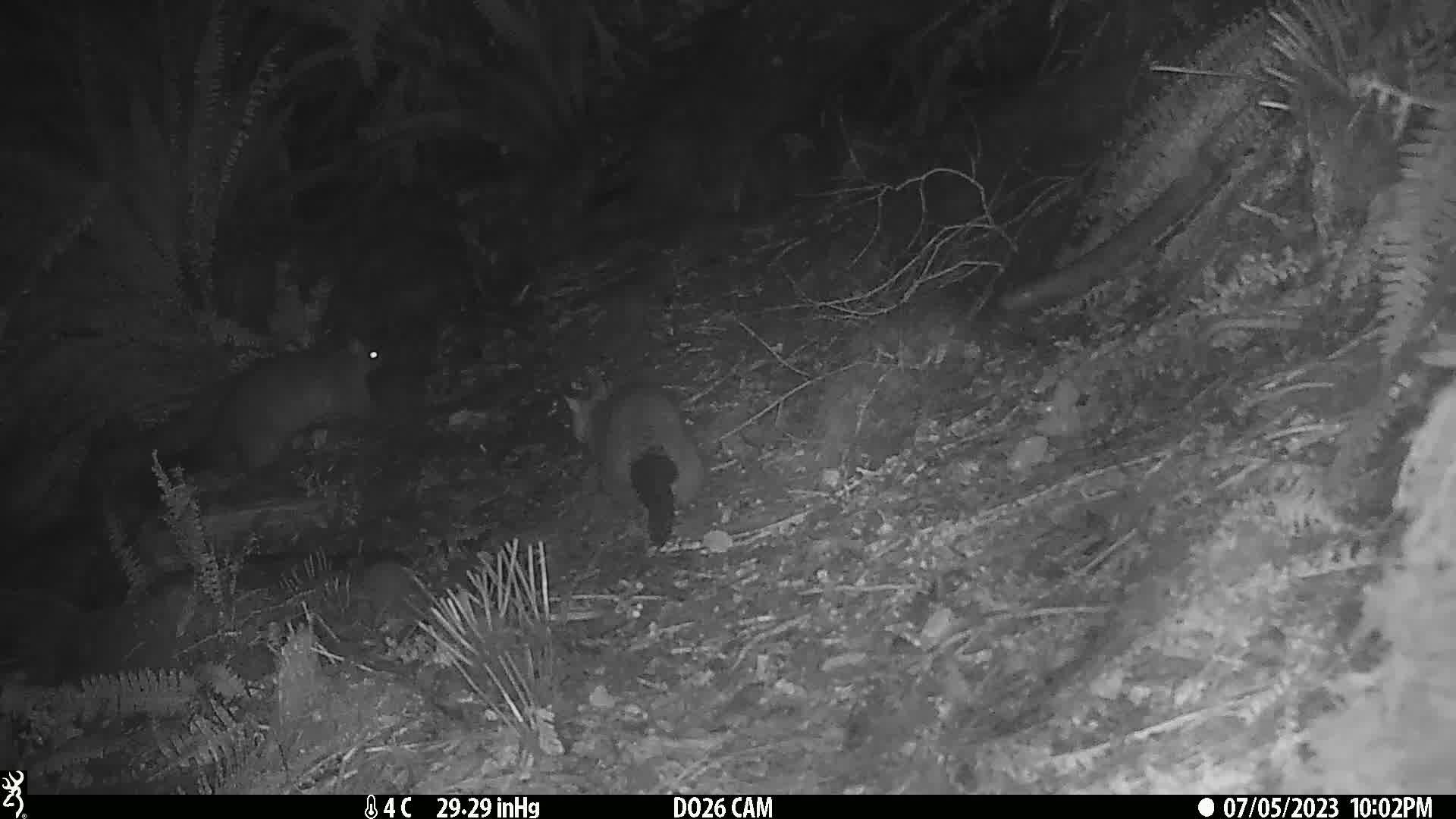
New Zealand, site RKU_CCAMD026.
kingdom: Animalia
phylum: Chordata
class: Mammalia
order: Diprotodontia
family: Phalangeridae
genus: Trichosurus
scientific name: Trichosurus vulpecula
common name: common brushtail possum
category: possum